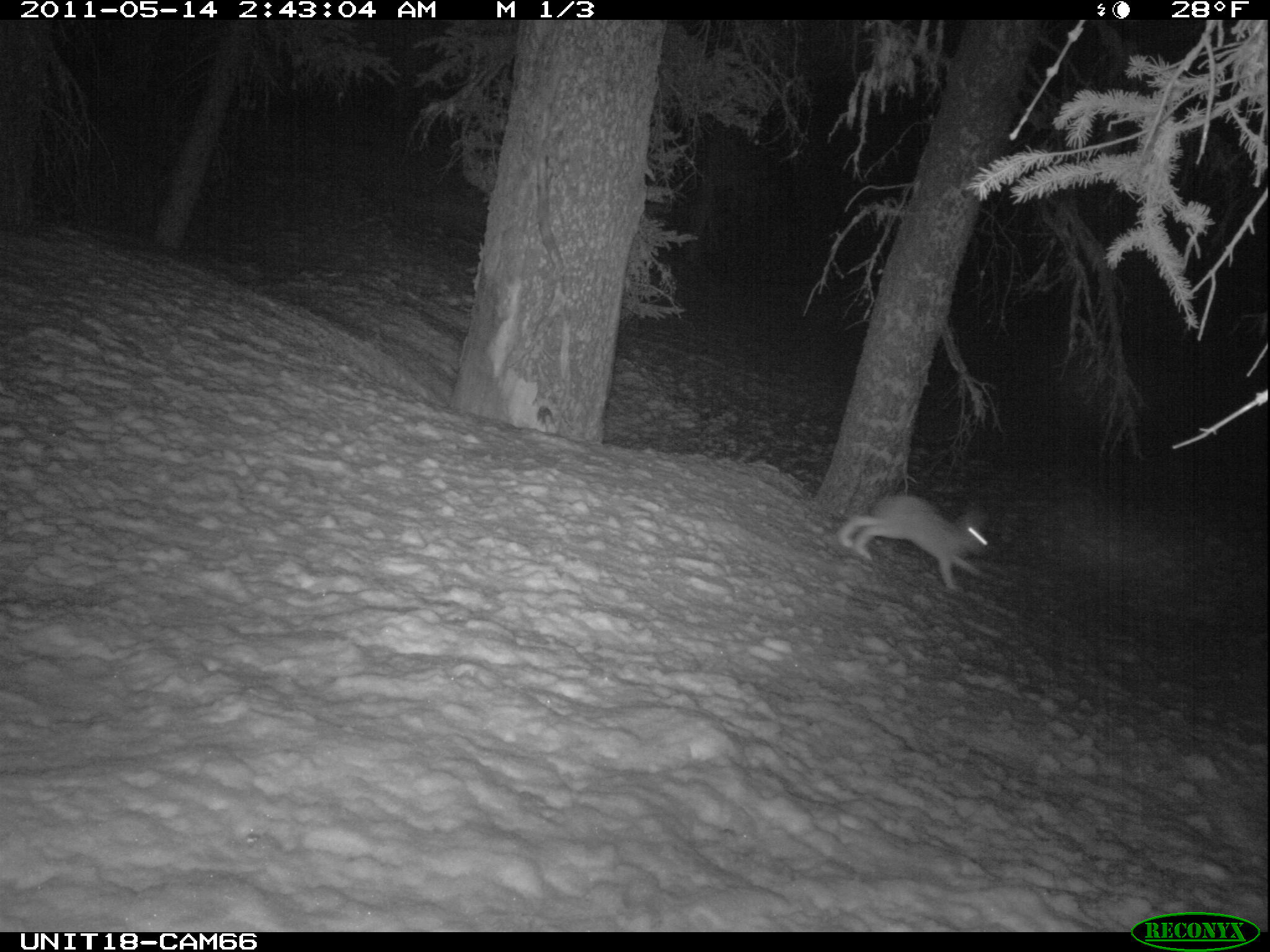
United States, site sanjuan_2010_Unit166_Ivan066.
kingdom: Animalia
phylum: Chordata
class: Mammalia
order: Lagomorpha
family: Leporidae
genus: Lepus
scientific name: Lepus americanus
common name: snowshoe hare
Lepus americanus (snowshoe hare).